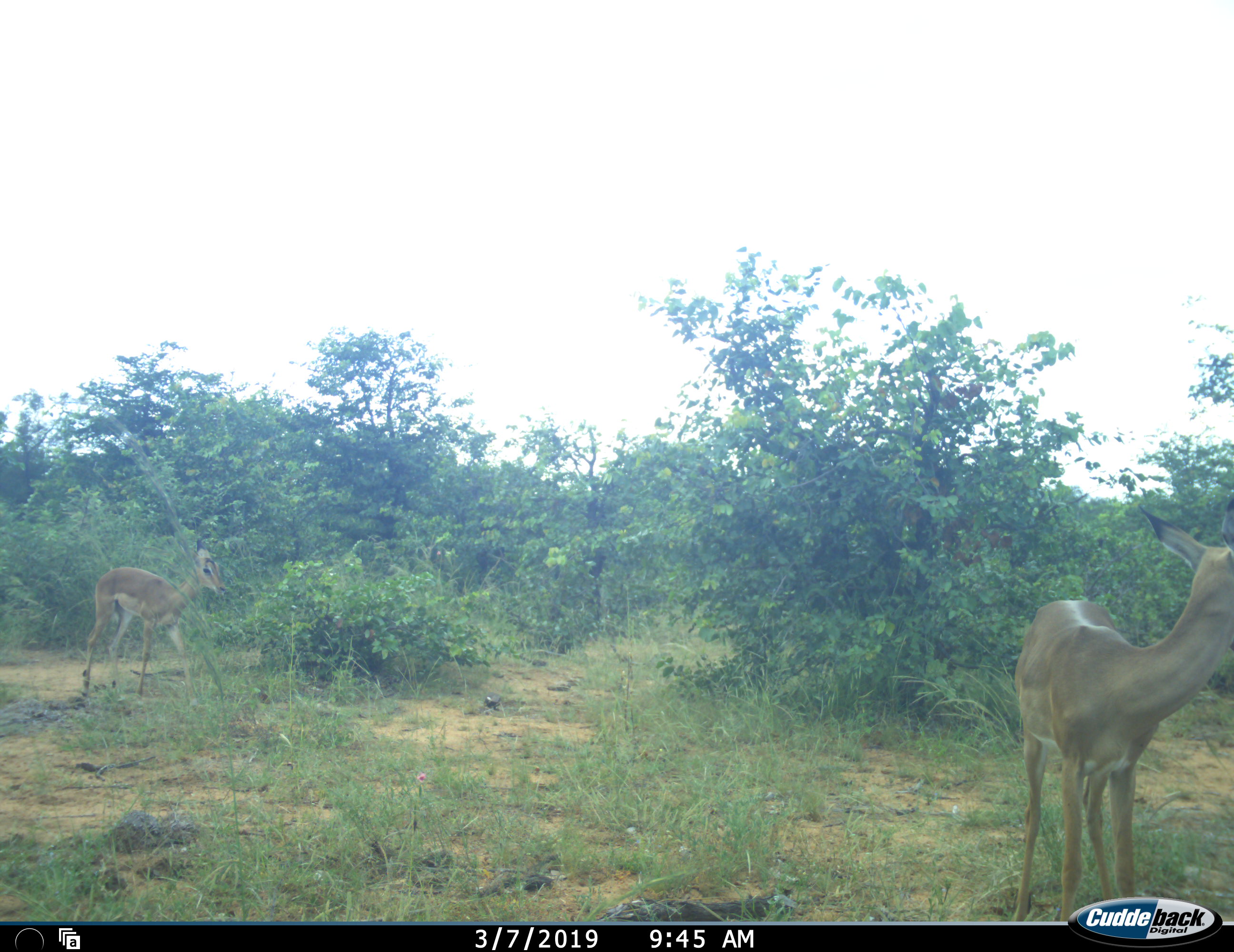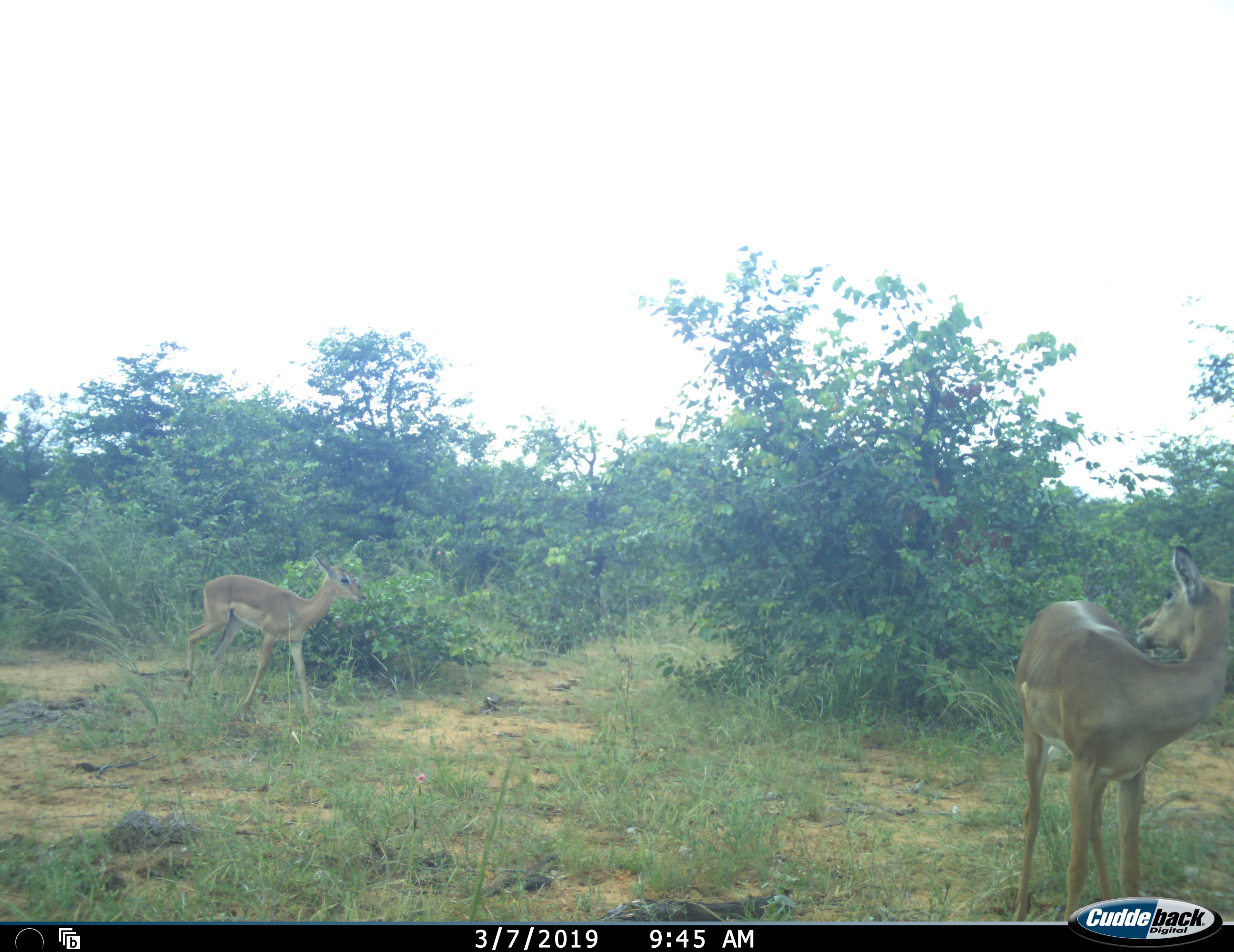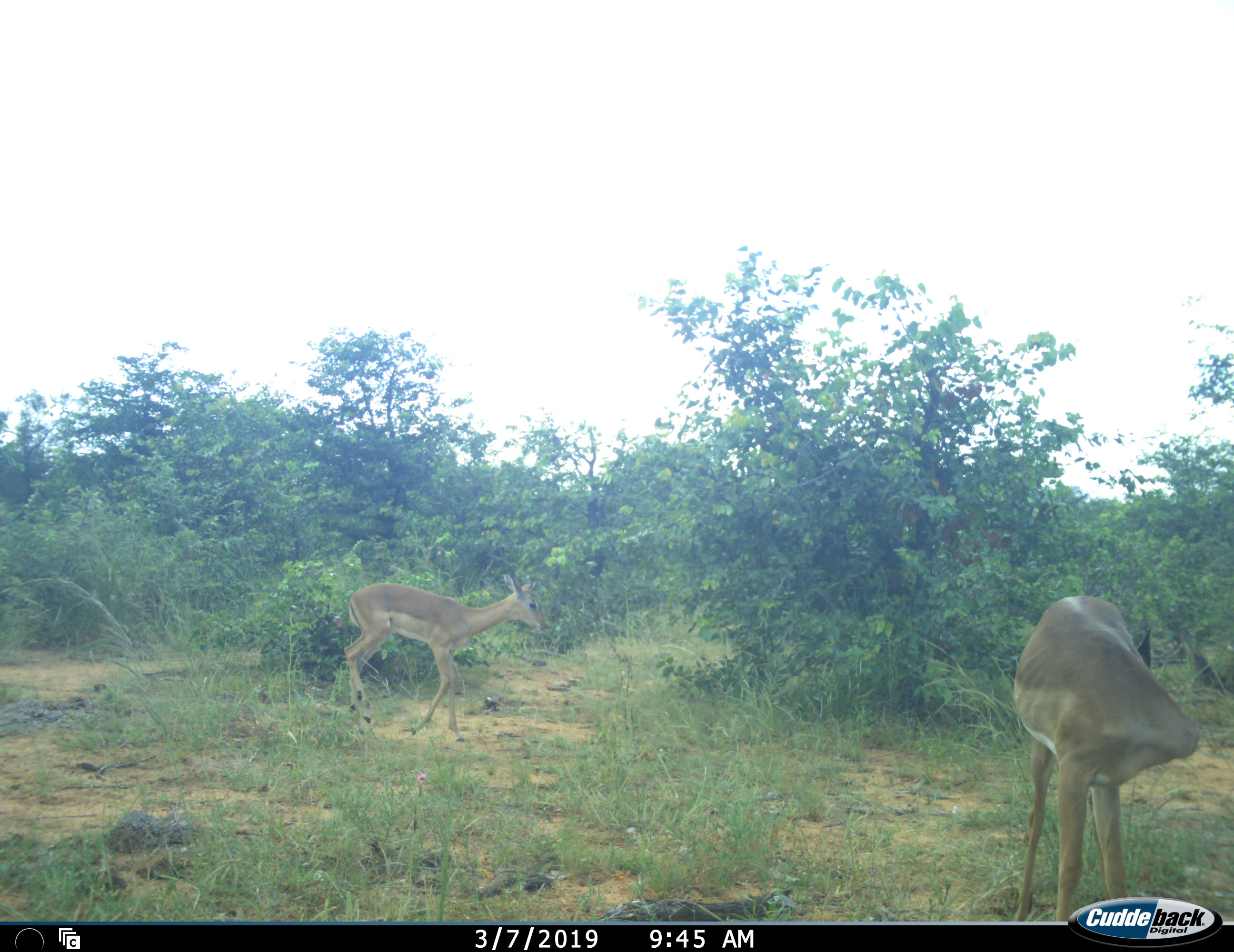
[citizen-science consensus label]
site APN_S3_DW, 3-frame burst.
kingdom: Animalia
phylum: Chordata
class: Mammalia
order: Artiodactyla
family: Bovidae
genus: Aepyceros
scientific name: Aepyceros melampus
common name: impala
Impala (Aepyceros melampus), count 2. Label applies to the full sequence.